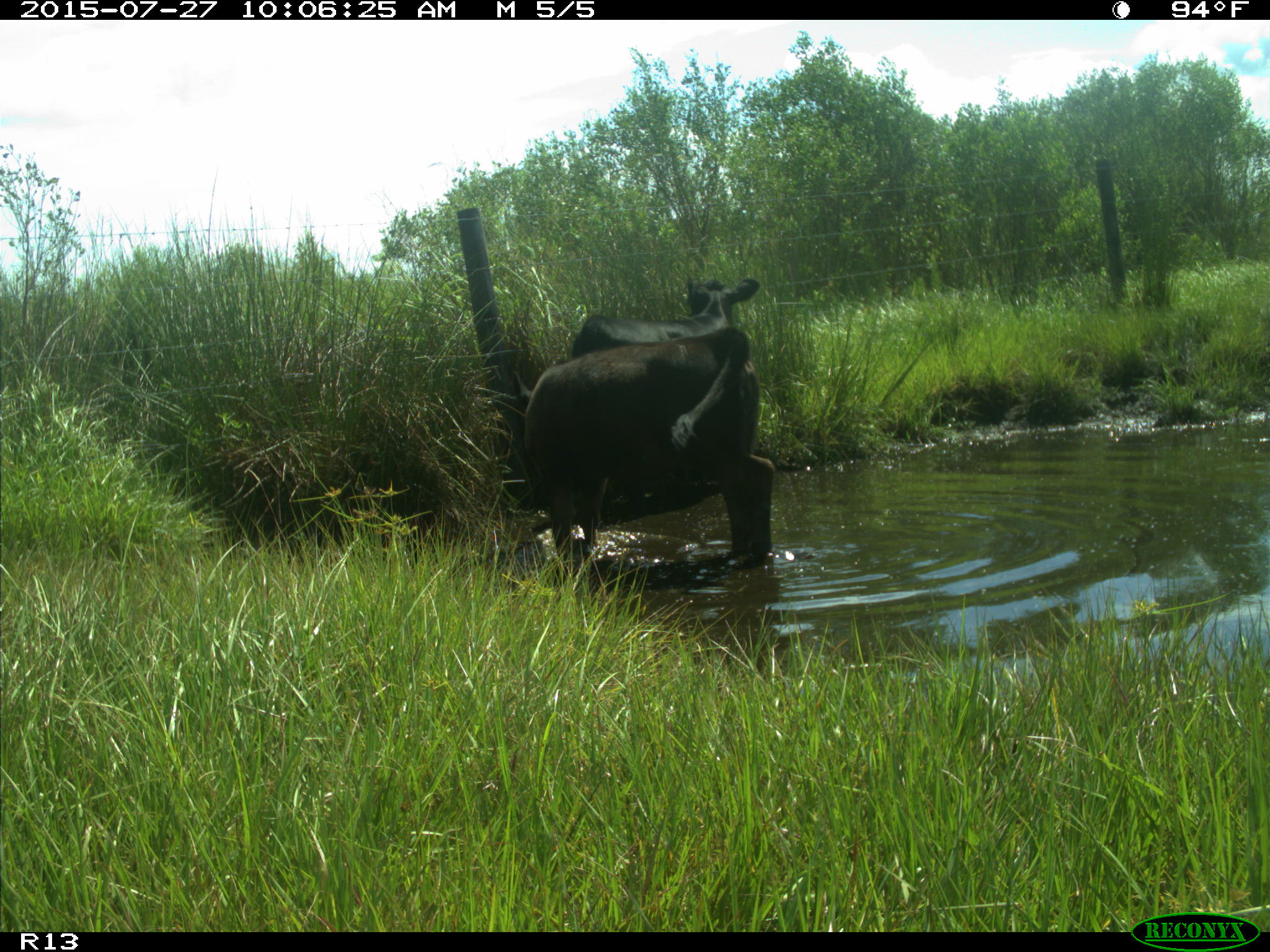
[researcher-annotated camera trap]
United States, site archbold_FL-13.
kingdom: Animalia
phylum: Chordata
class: Mammalia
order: Artiodactyla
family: Bovidae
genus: Bos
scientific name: Bos taurus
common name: domestic cow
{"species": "Bos taurus (domestic cow)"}